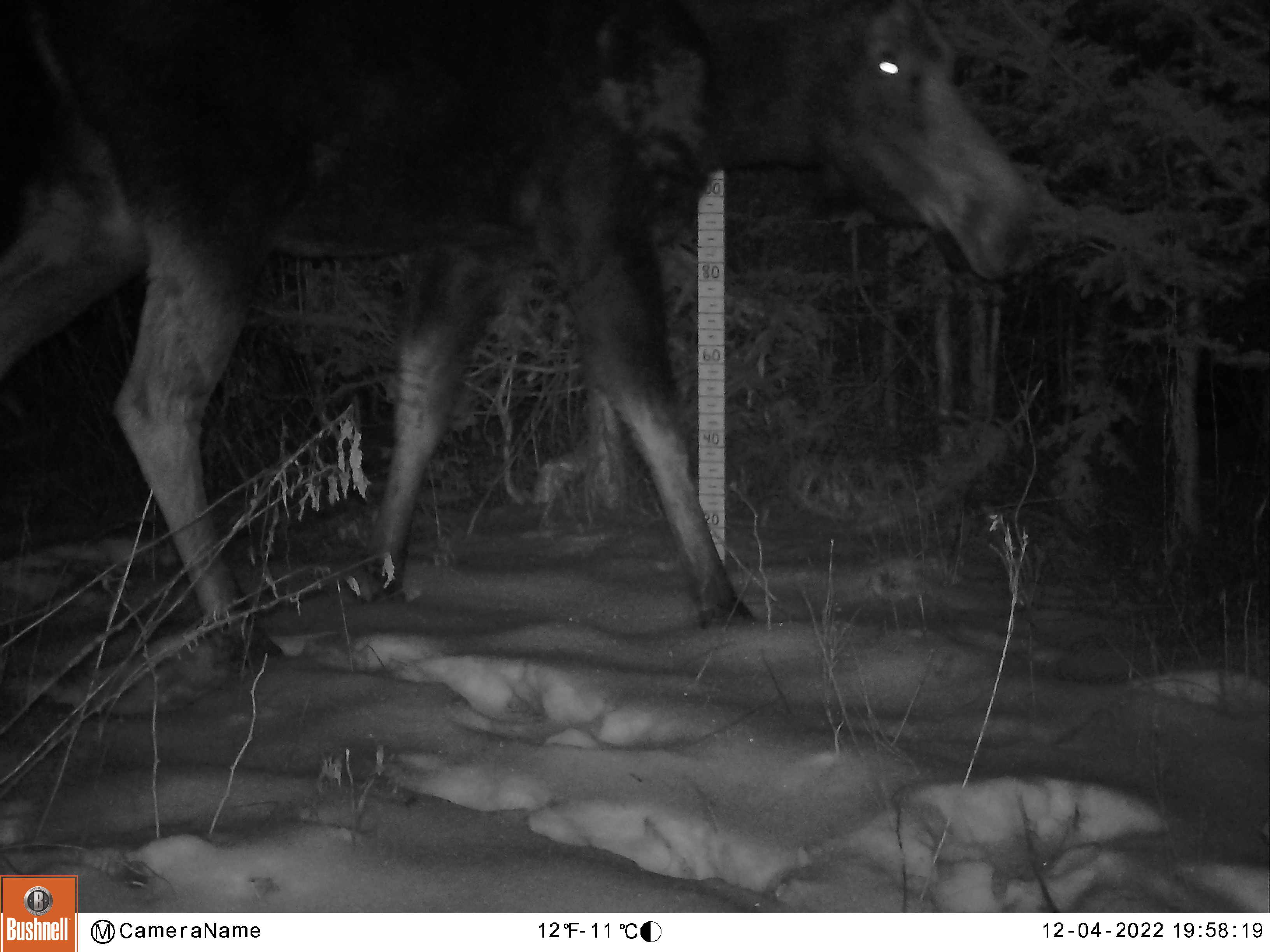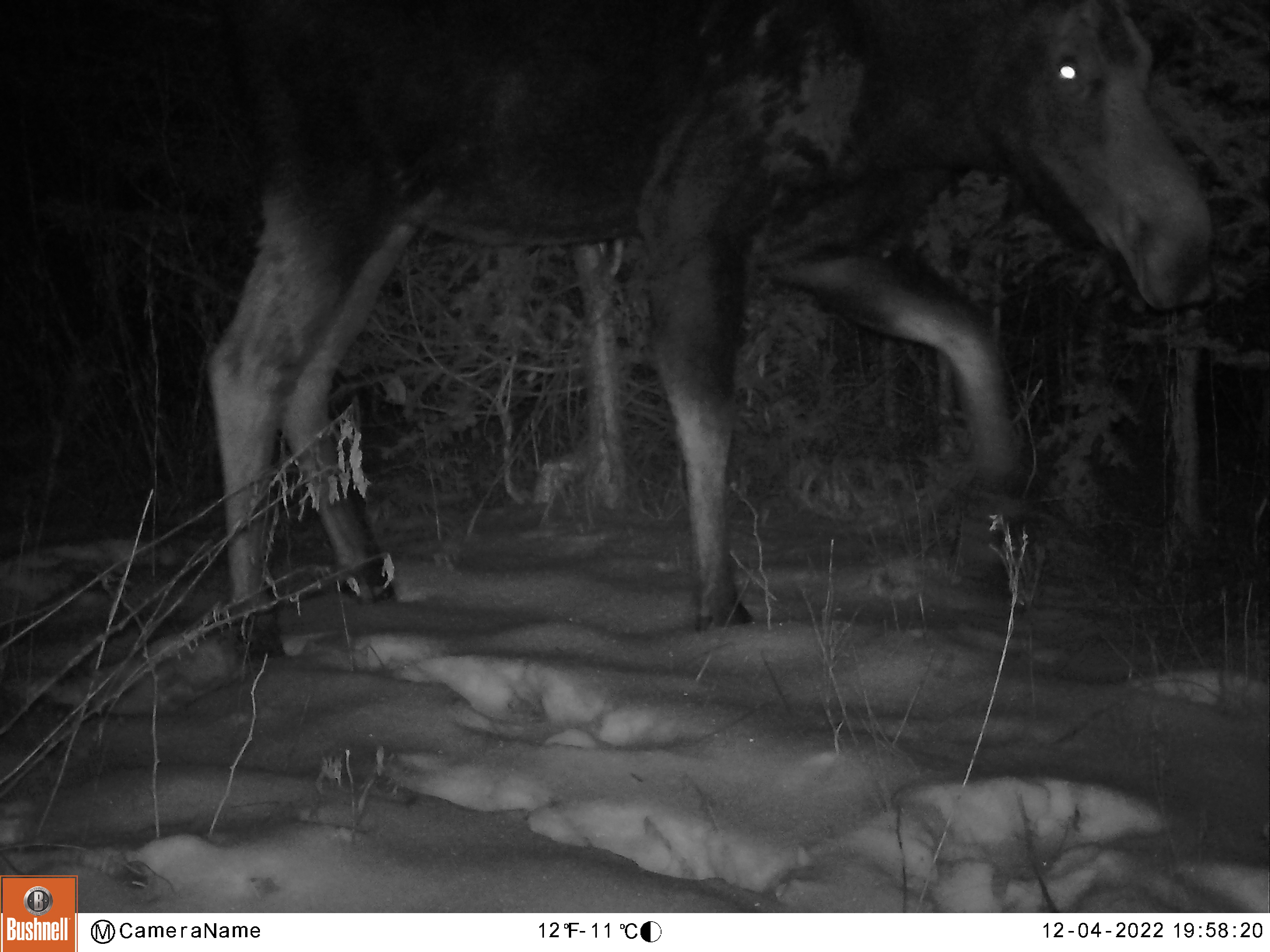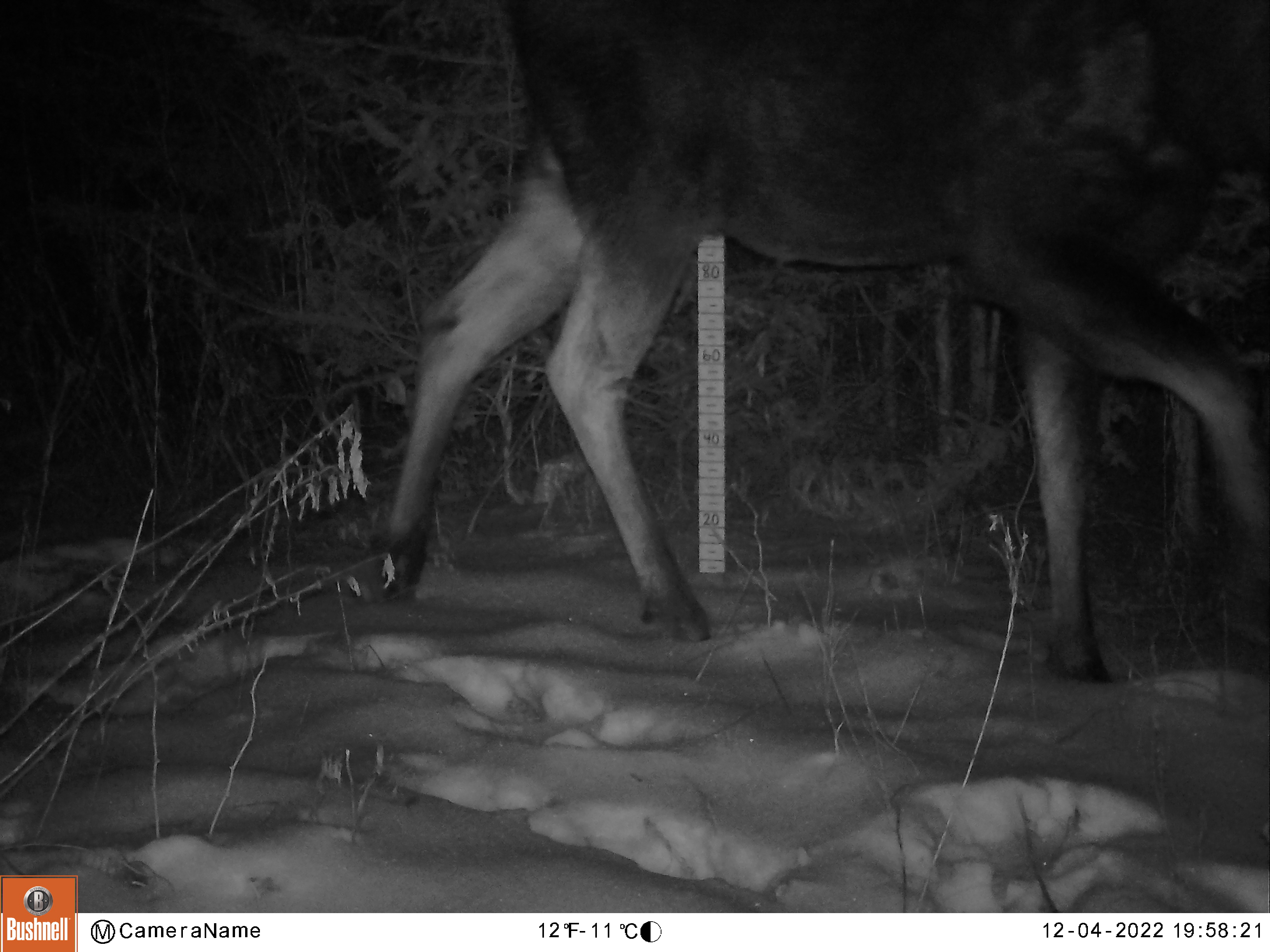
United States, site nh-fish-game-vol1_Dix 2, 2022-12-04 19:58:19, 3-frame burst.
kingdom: Animalia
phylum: Chordata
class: Mammalia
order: Artiodactyla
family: Cervidae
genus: Alces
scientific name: Alces alces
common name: moose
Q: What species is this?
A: Moose (Alces alces).